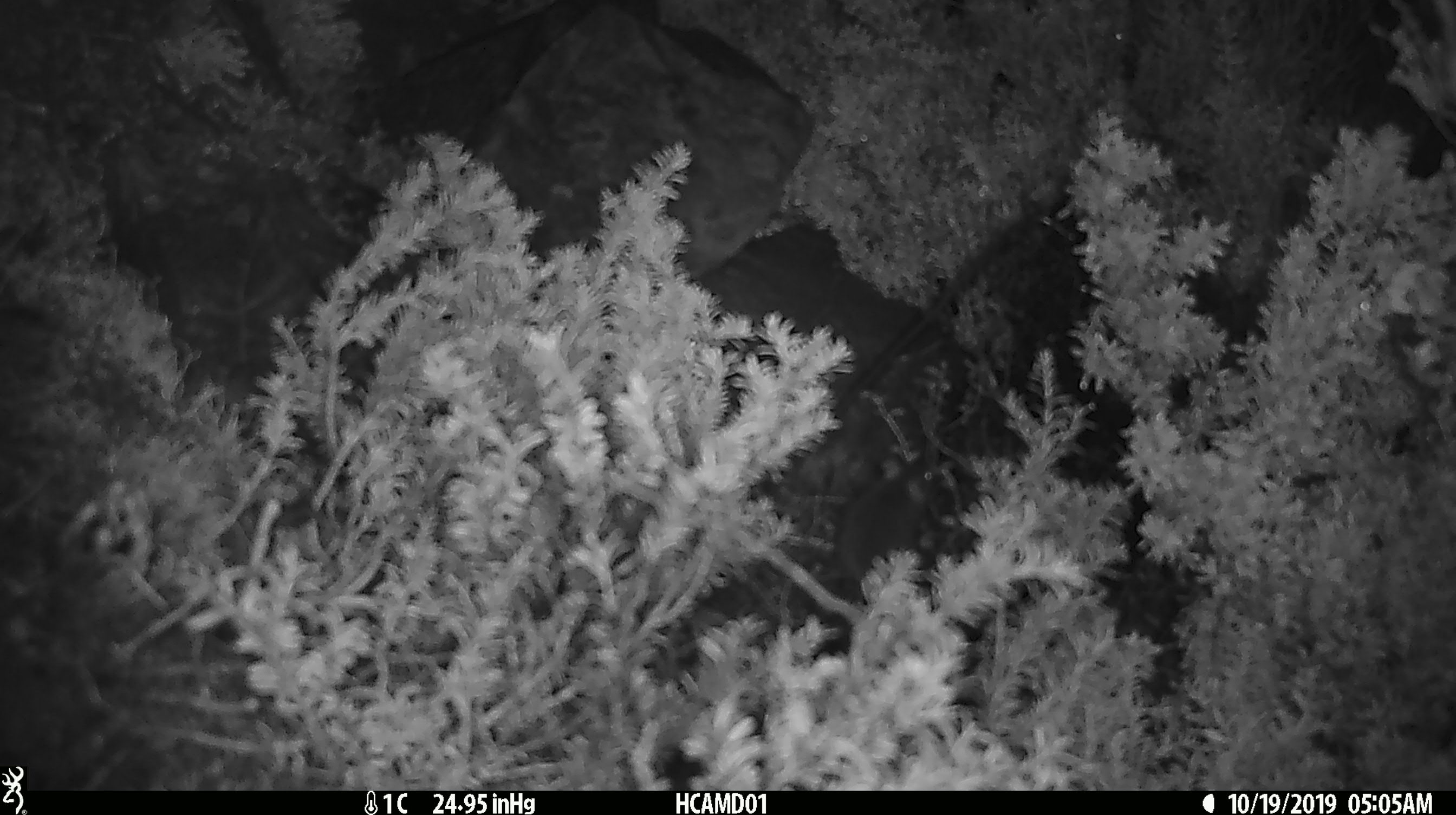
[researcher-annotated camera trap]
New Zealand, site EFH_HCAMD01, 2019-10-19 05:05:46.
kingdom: Animalia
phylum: Chordata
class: Mammalia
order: Rodentia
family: Muridae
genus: Mus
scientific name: Mus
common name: mouse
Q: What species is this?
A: Mouse (Mus).